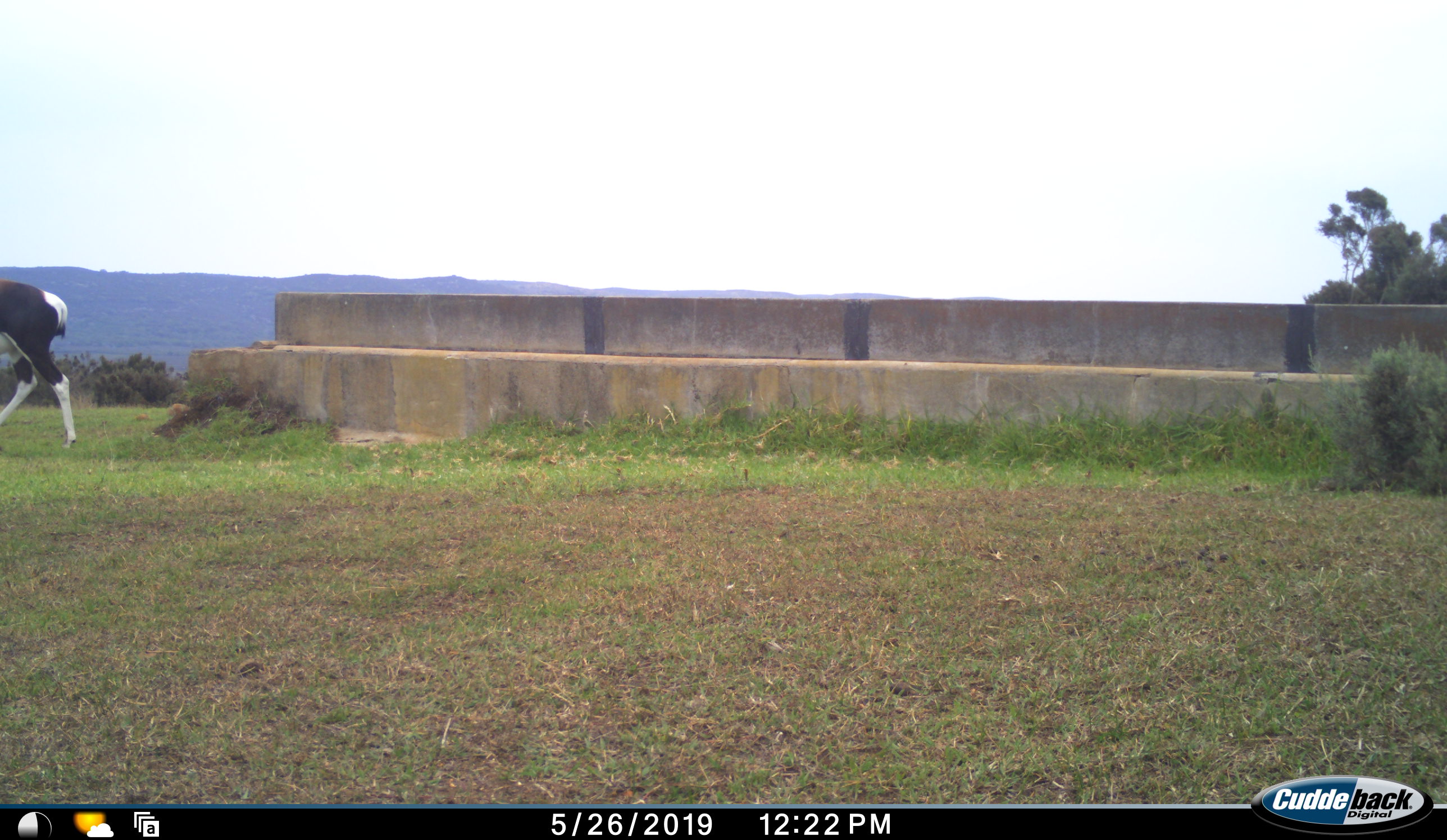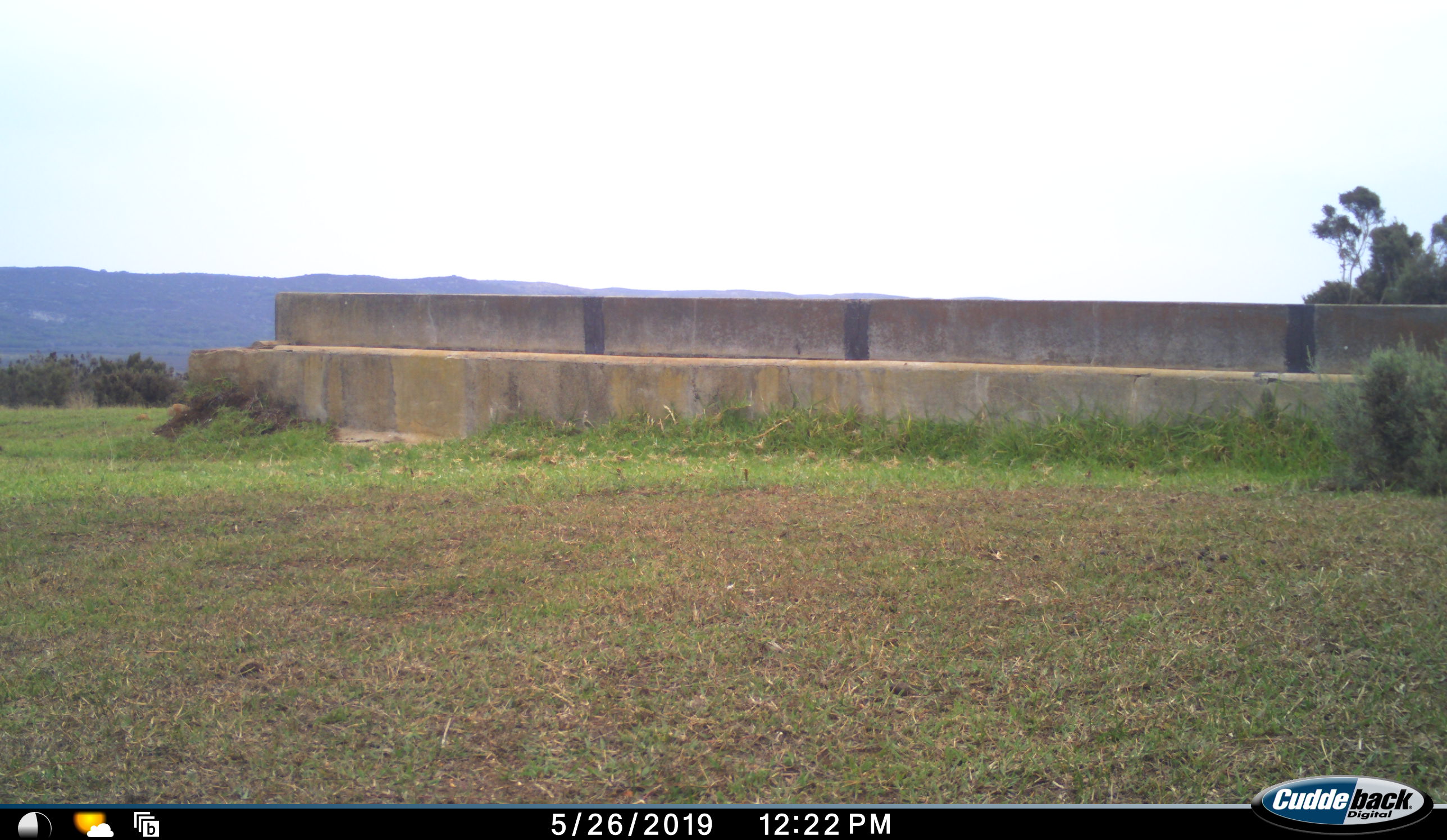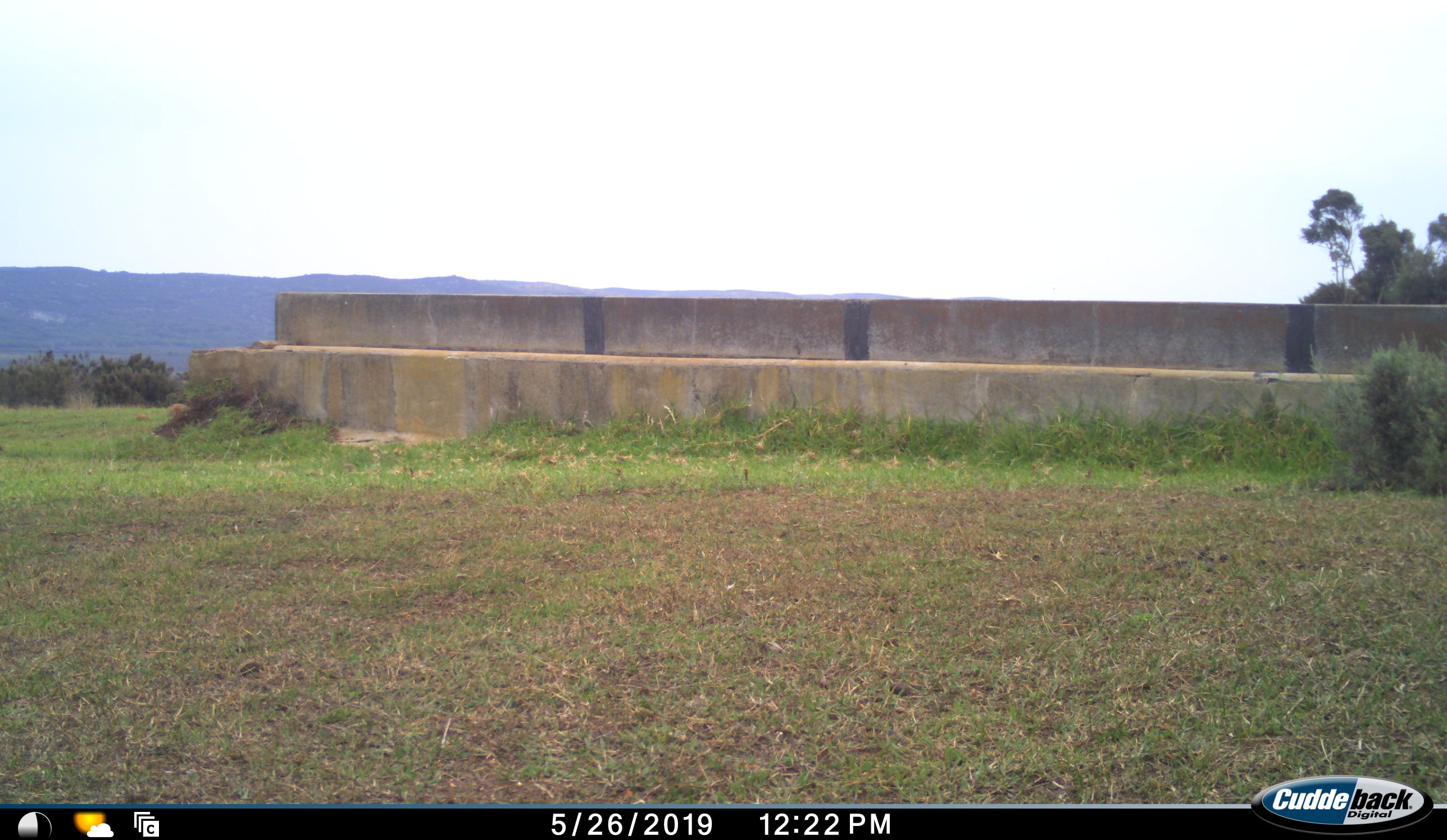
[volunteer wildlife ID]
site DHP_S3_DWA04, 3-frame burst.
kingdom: Animalia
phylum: Chordata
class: Mammalia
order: Artiodactyla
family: Bovidae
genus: Damaliscus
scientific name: Damaliscus pygargus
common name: bontebok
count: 1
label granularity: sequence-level